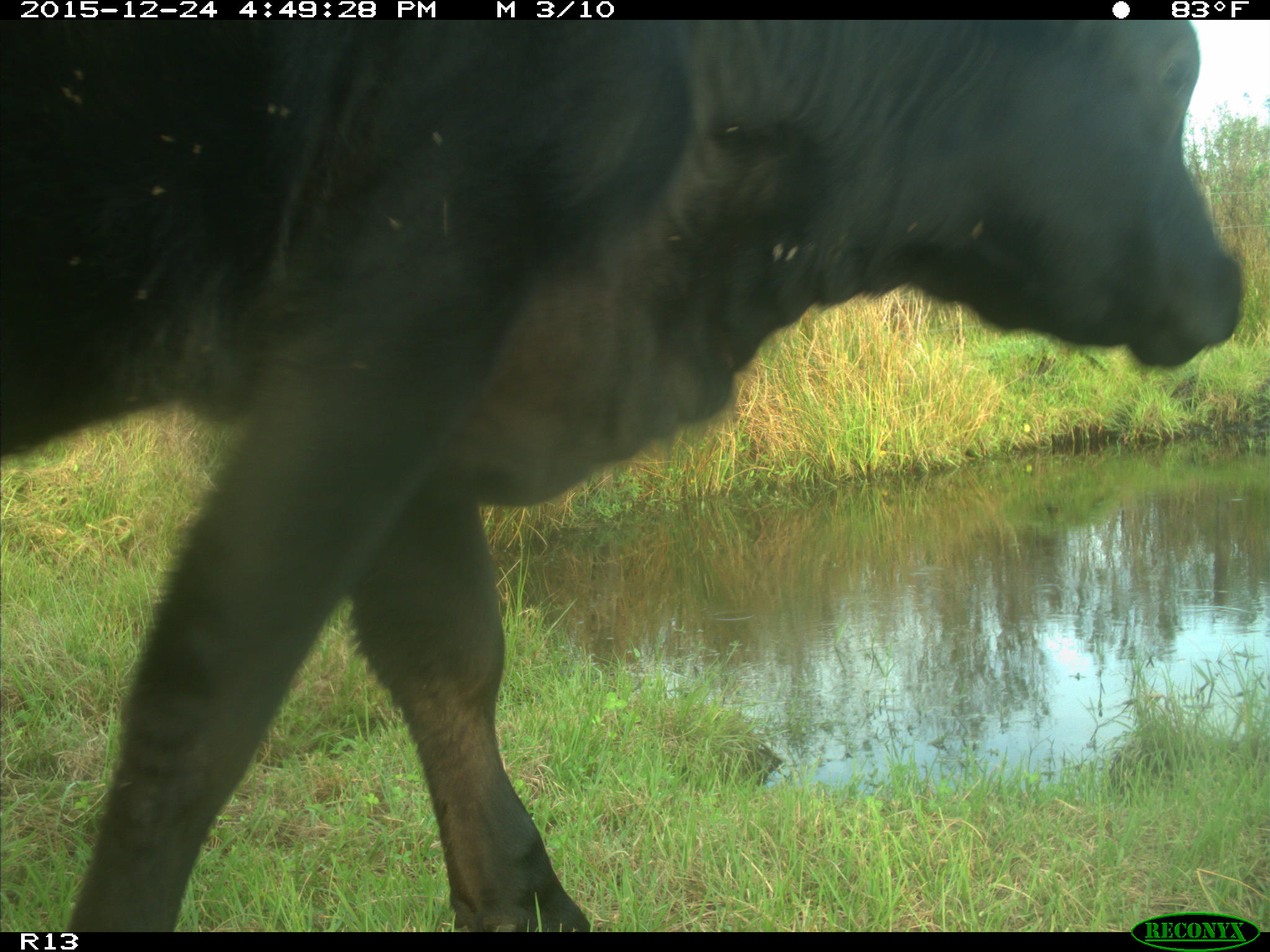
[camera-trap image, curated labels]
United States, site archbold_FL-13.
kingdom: Animalia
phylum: Chordata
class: Mammalia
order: Artiodactyla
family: Bovidae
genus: Bos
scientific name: Bos taurus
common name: domestic cow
Bos taurus (domestic cow).